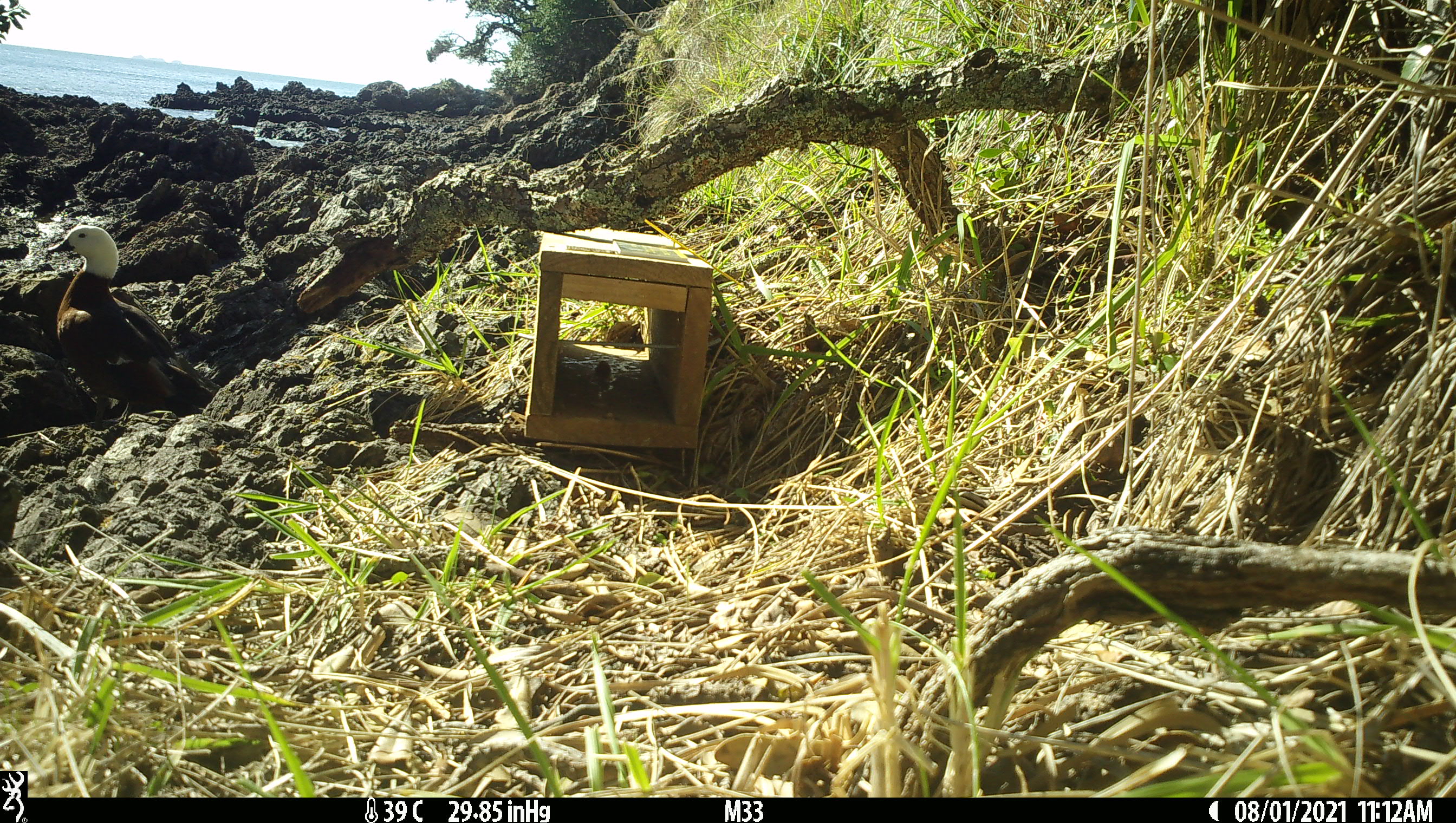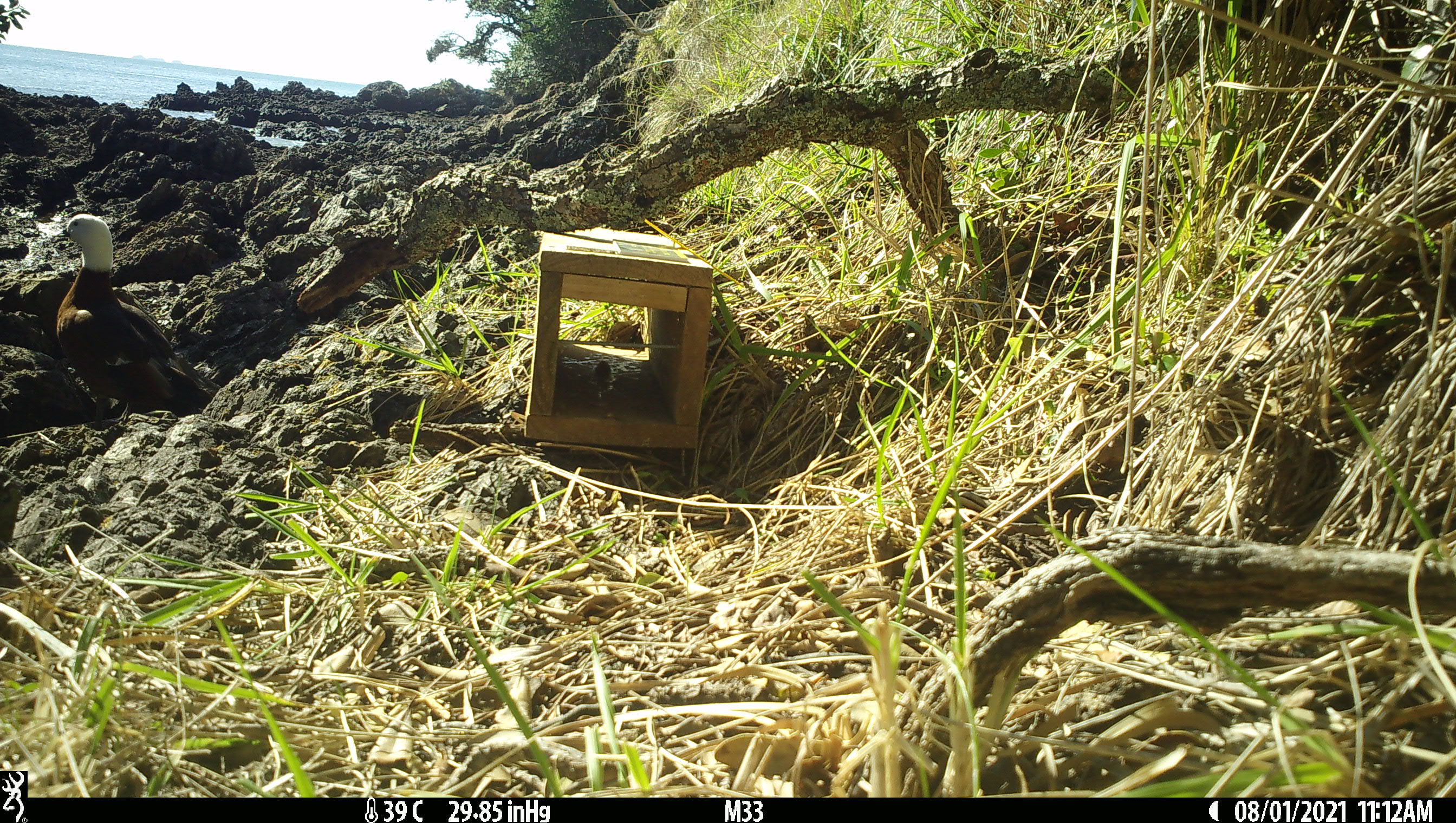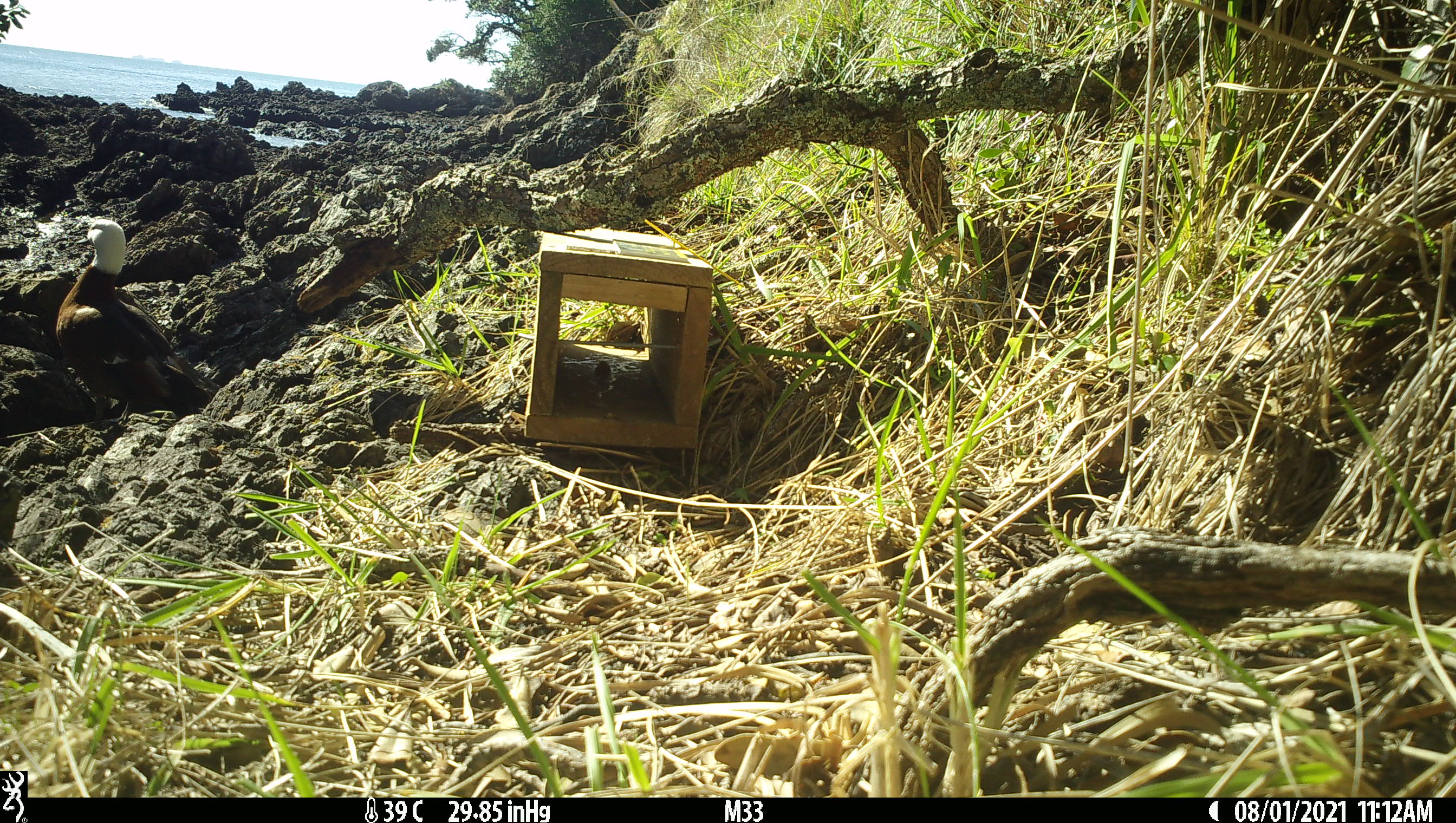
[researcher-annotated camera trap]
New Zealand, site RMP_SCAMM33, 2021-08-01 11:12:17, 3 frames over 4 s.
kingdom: Animalia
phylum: Chordata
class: Aves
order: Anseriformes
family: Anatidae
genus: Tadorna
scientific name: Tadorna variegata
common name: paradise shelduck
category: paradise duck